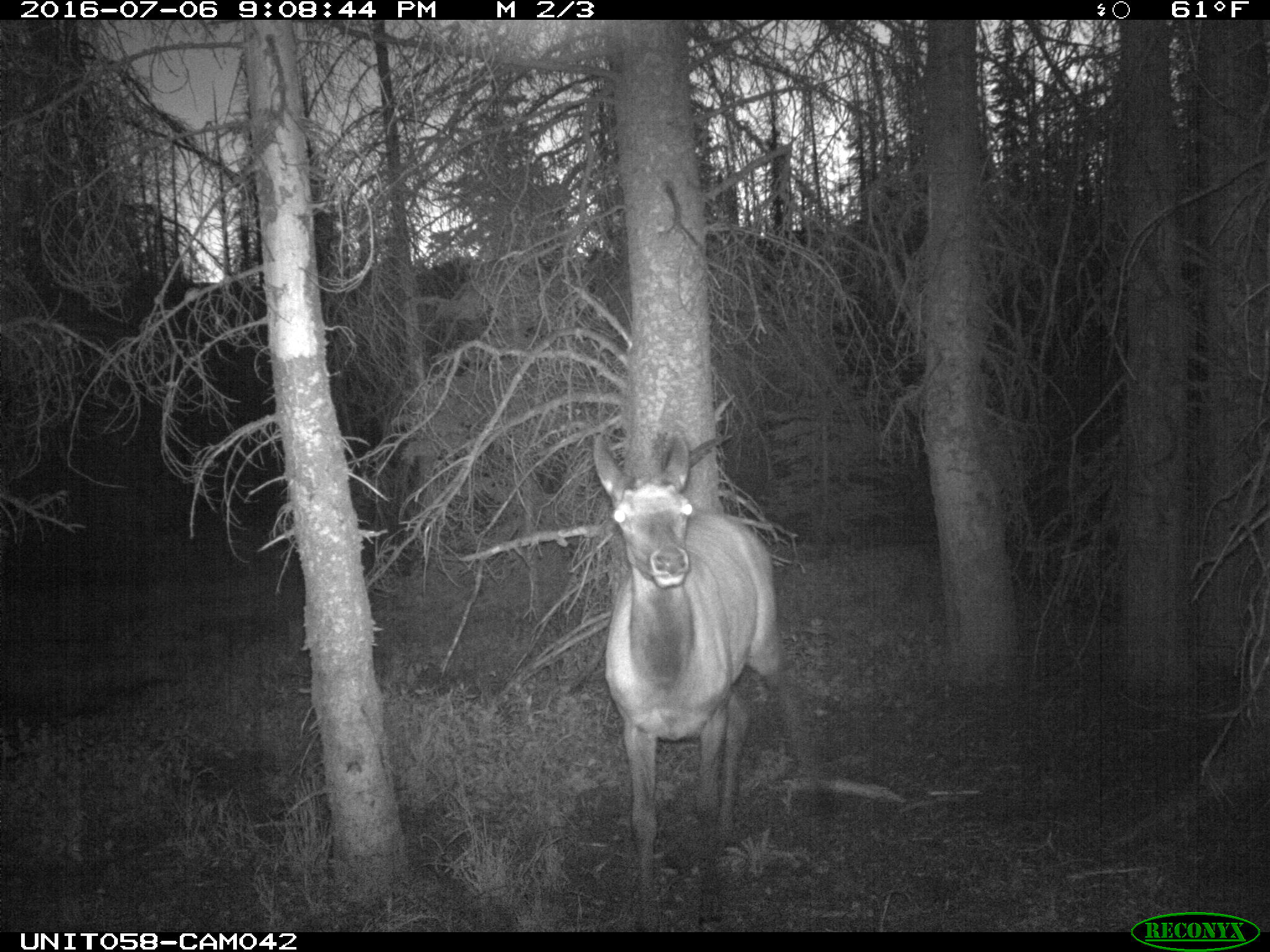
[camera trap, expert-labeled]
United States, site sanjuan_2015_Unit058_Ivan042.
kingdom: Animalia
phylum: Chordata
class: Mammalia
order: Artiodactyla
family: Cervidae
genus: Cervus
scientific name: Cervus elaphus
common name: red deer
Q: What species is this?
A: Cervus elaphus (red deer).